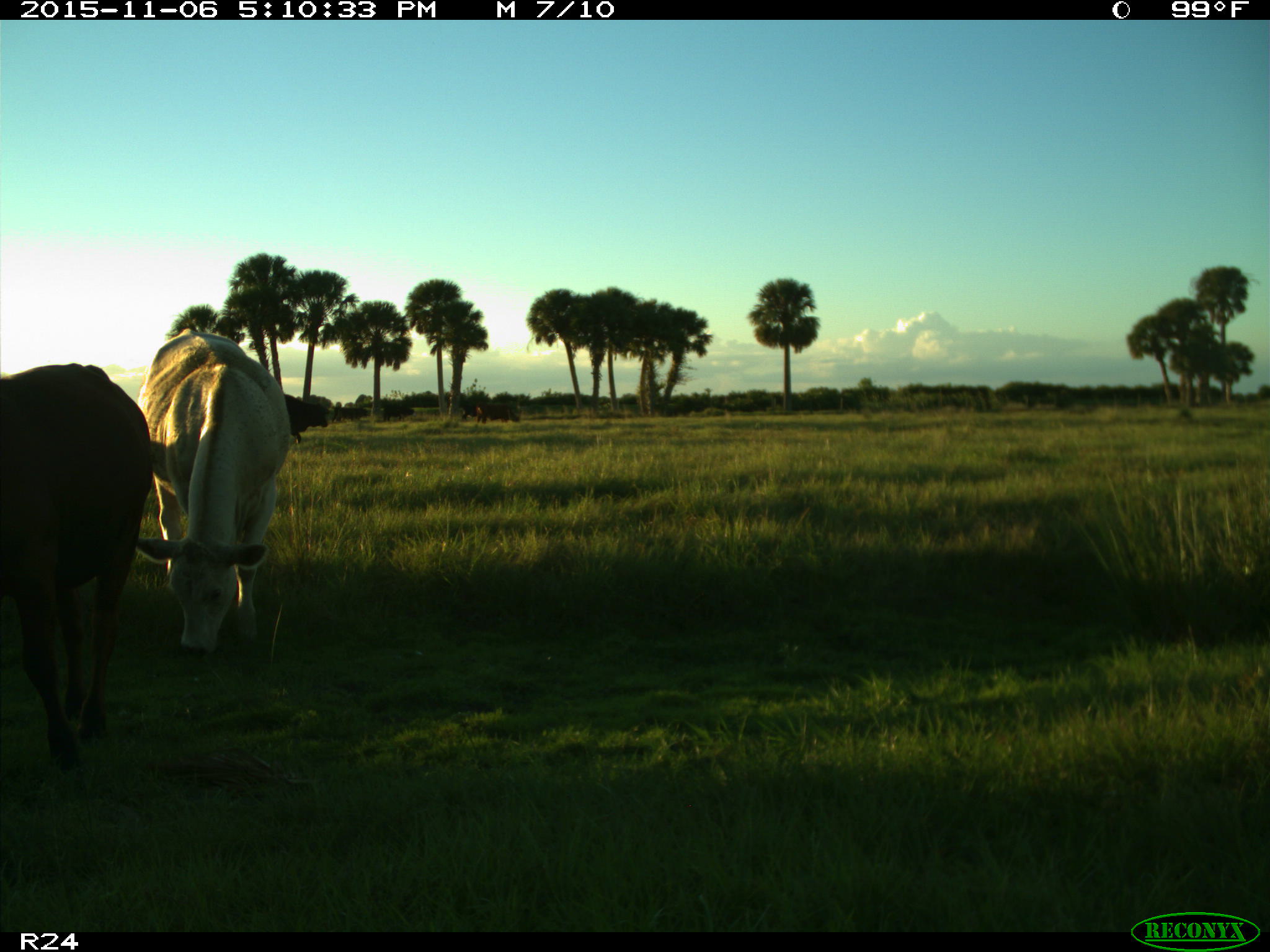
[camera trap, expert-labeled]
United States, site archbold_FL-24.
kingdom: Animalia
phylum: Chordata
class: Mammalia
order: Artiodactyla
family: Bovidae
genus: Bos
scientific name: Bos taurus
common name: domestic cow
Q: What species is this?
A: Bos taurus (domestic cow).